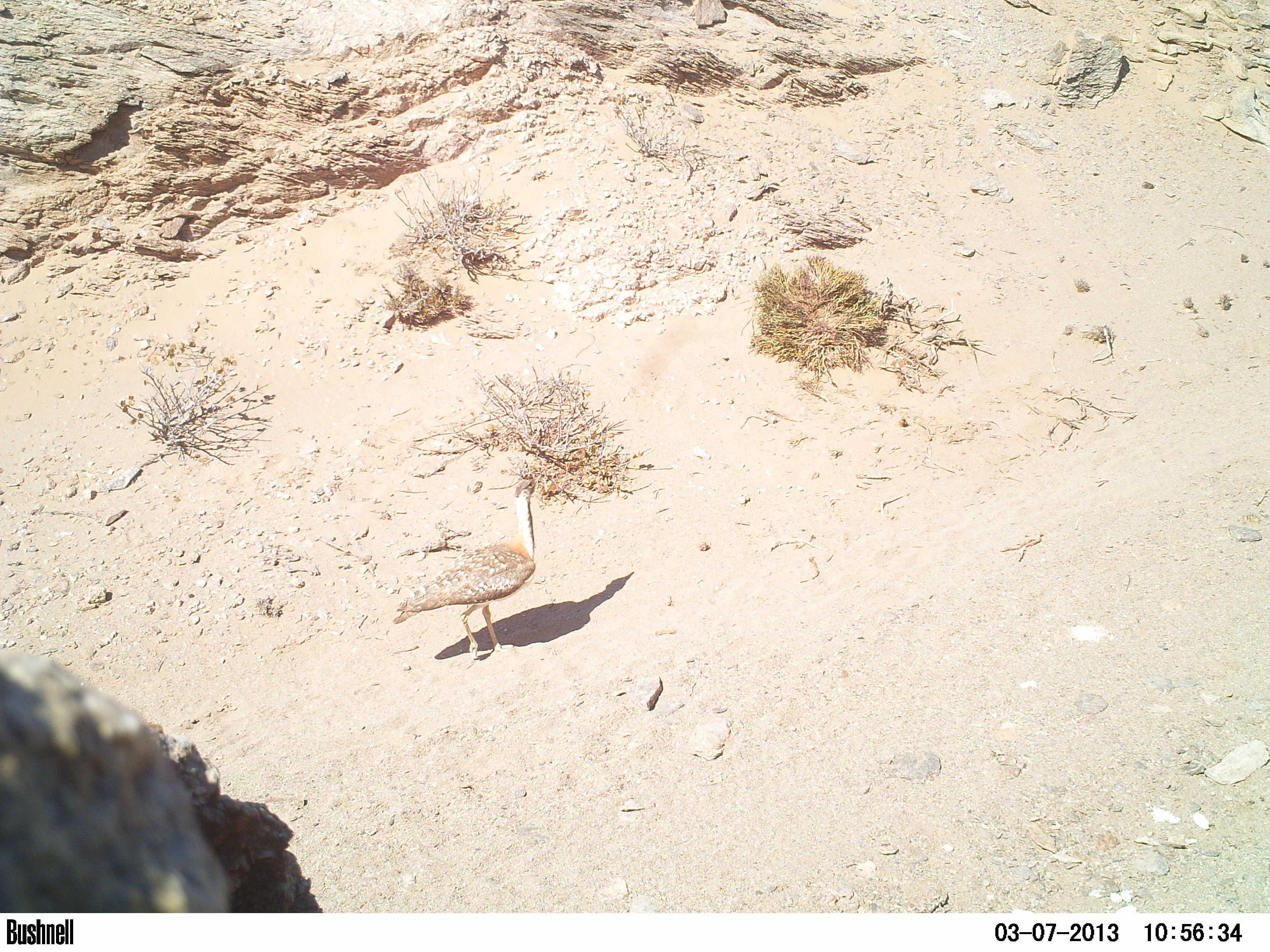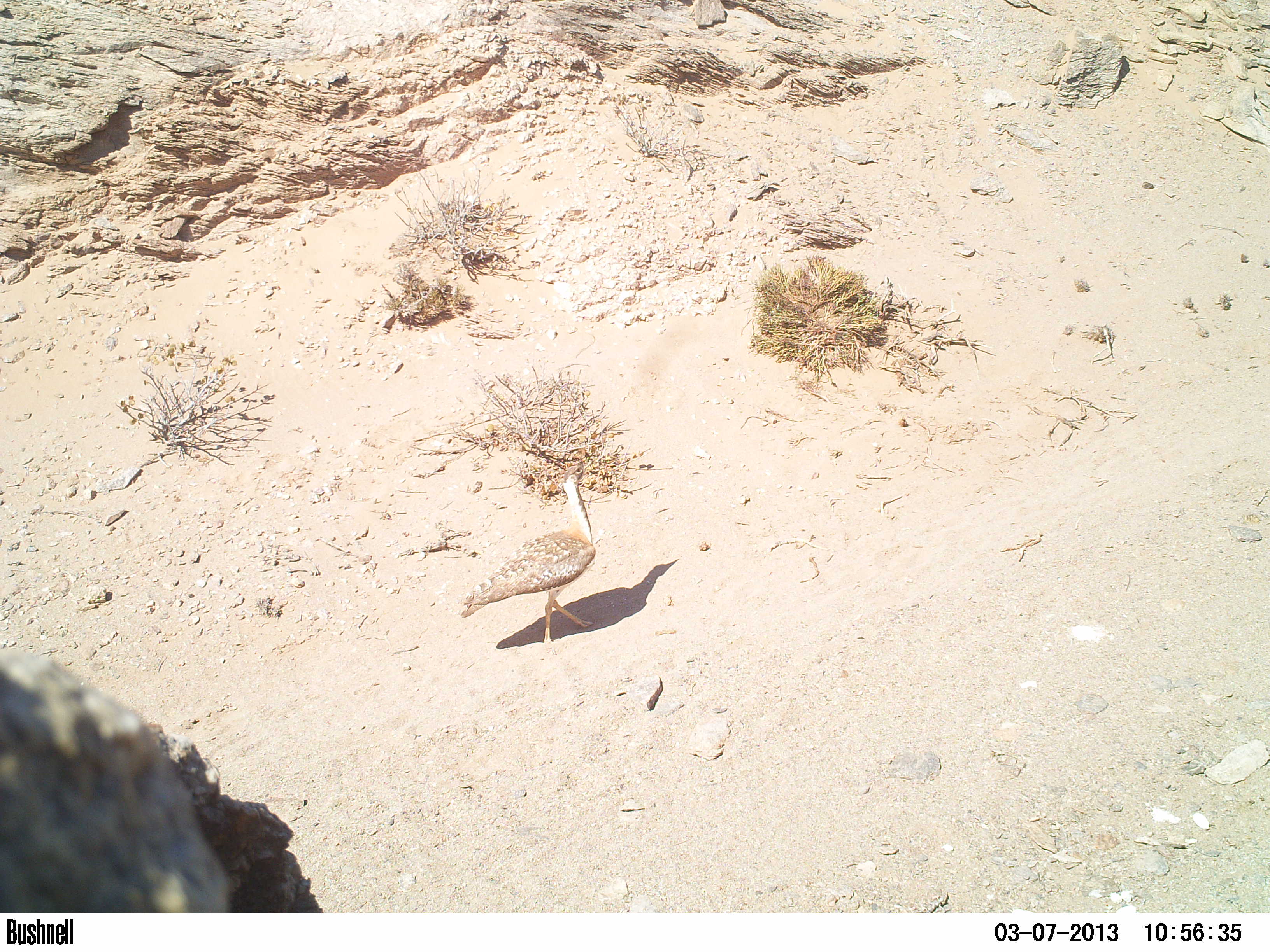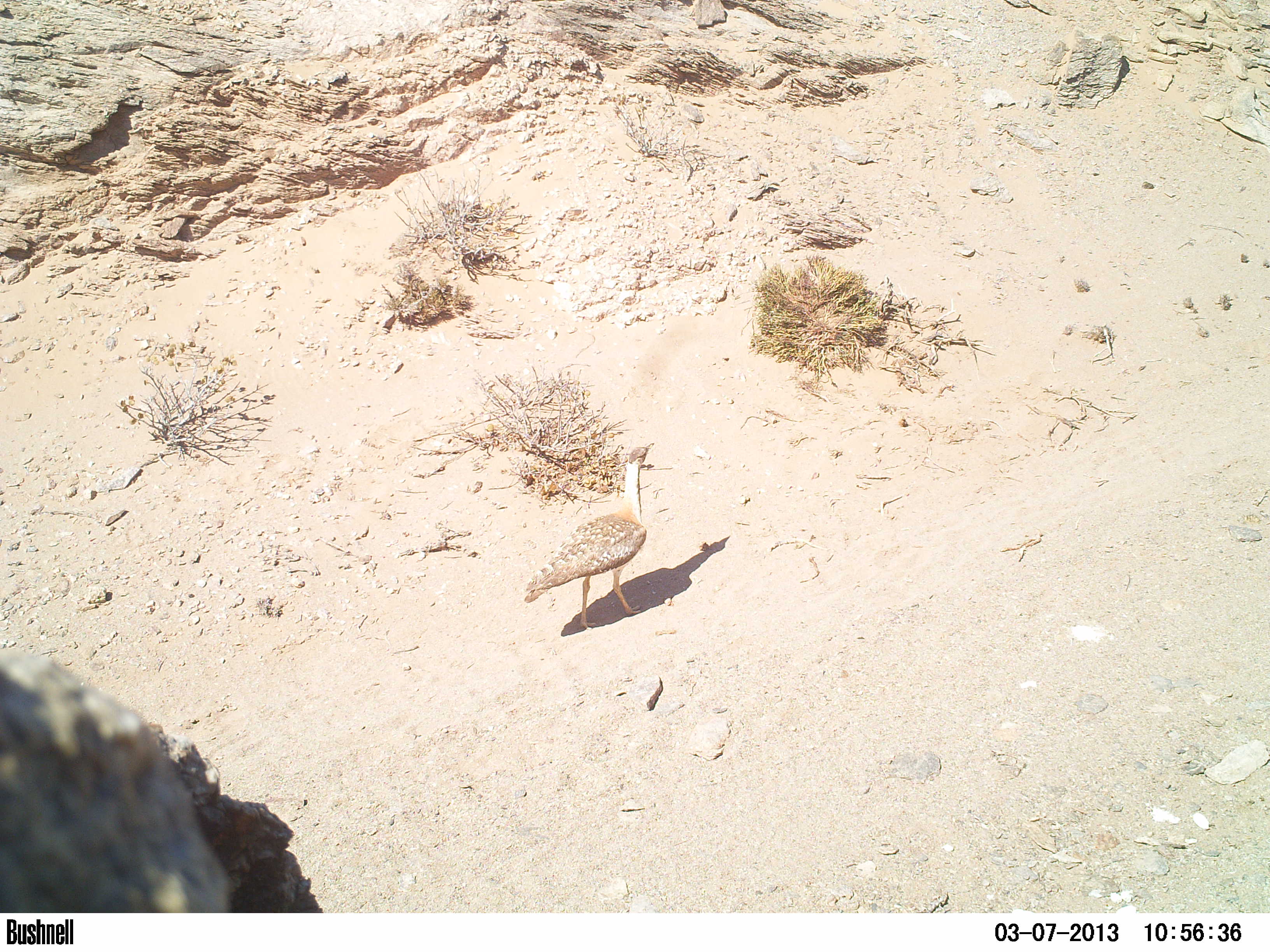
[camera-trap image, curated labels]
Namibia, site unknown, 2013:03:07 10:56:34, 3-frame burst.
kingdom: Animalia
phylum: Chordata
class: Aves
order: Otidiformes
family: Otididae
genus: Neotis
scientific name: Neotis ludwigii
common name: ludwig's bustard